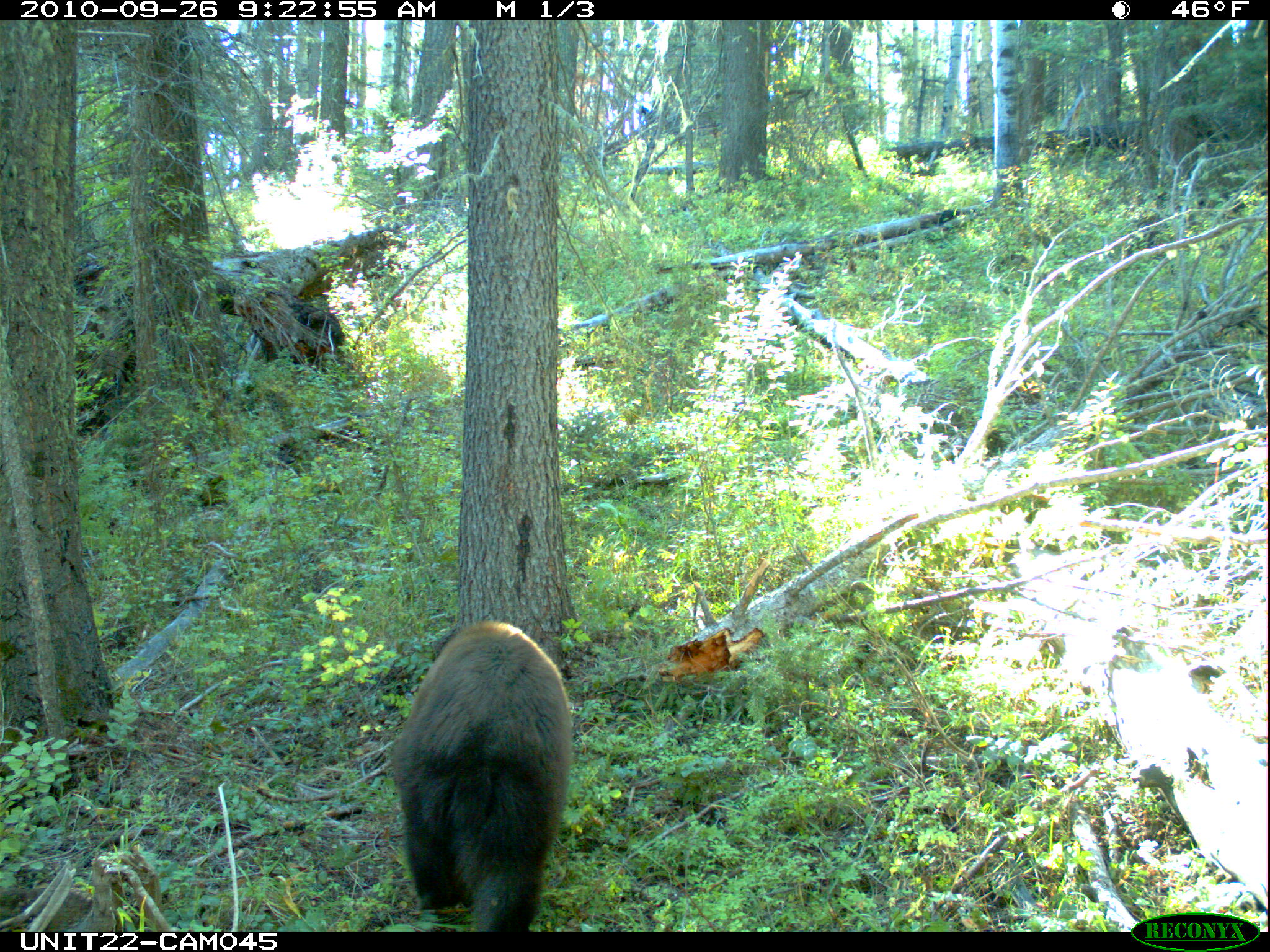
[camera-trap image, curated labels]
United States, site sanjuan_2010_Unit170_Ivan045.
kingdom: Animalia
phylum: Chordata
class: Mammalia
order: Carnivora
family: Ursidae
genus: Ursus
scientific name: Ursus americanus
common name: american black bear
Ursus americanus (american black bear).